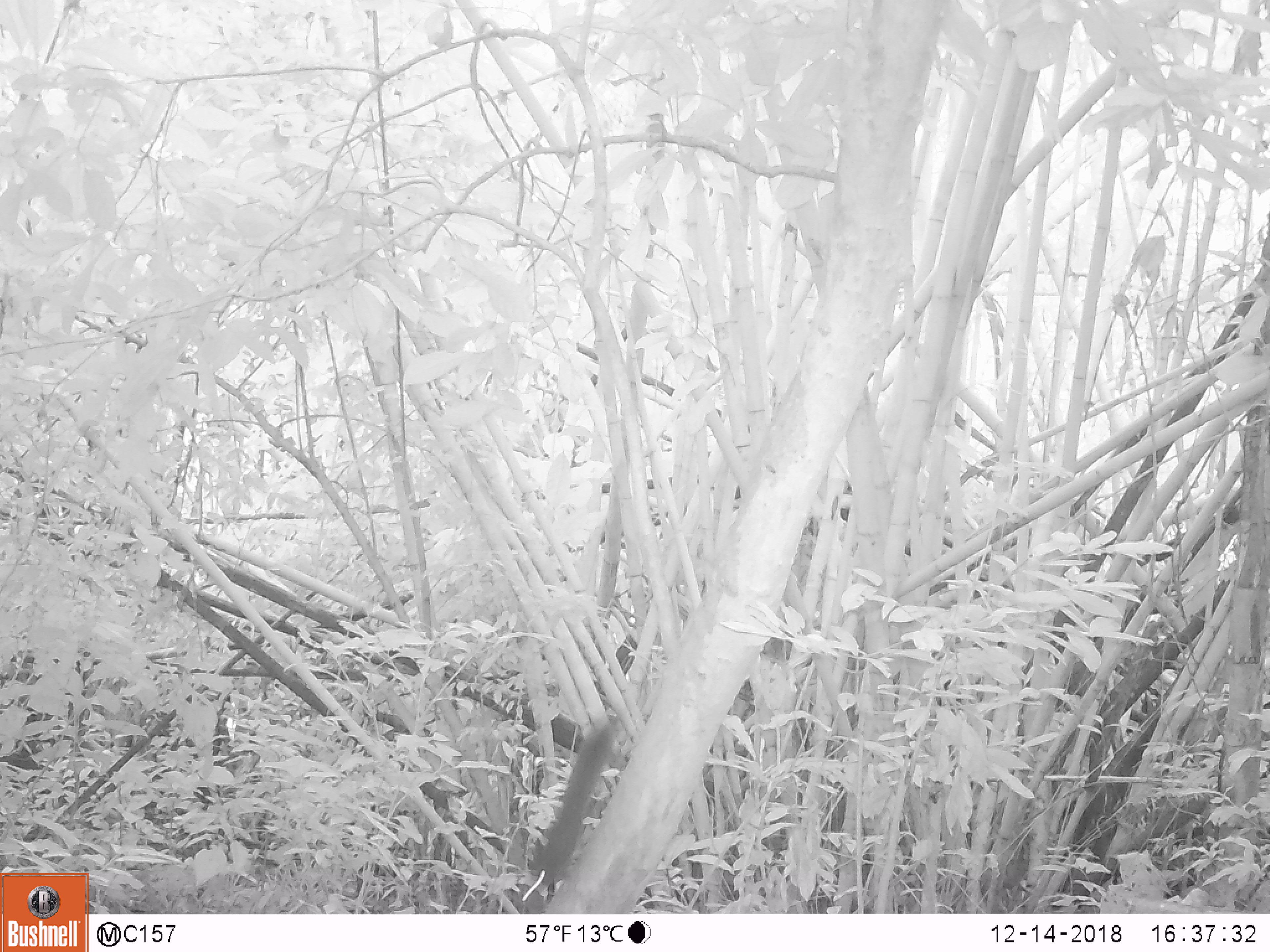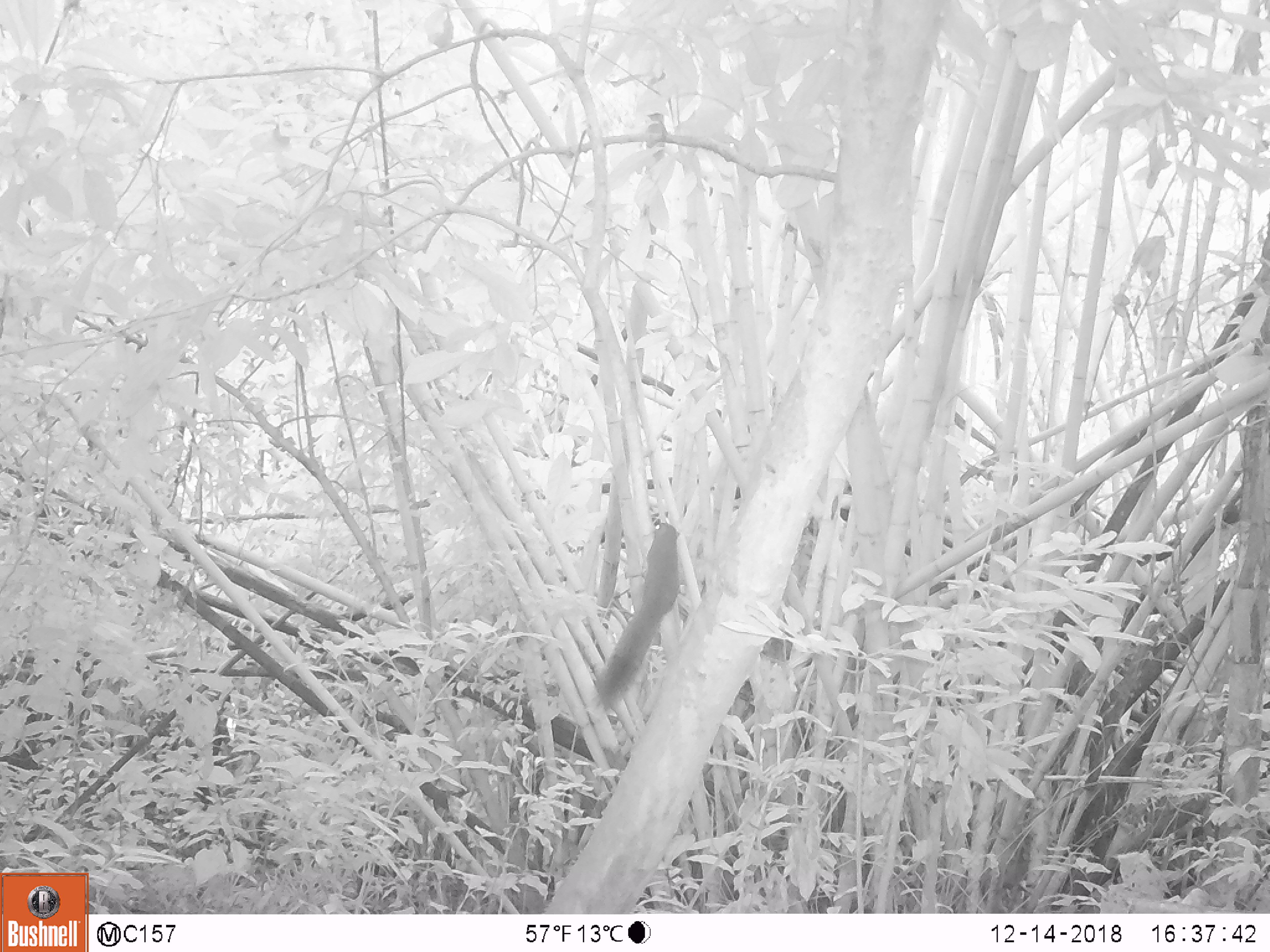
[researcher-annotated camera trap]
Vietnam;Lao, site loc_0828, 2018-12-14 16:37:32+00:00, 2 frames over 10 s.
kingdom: Animalia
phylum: Chordata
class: Mammalia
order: Rodentia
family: Sciuridae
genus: Sciurus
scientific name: Sciurus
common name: squirrel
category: unidentified squirrel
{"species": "unidentified squirrel (squirrel) (Sciurus)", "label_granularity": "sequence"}